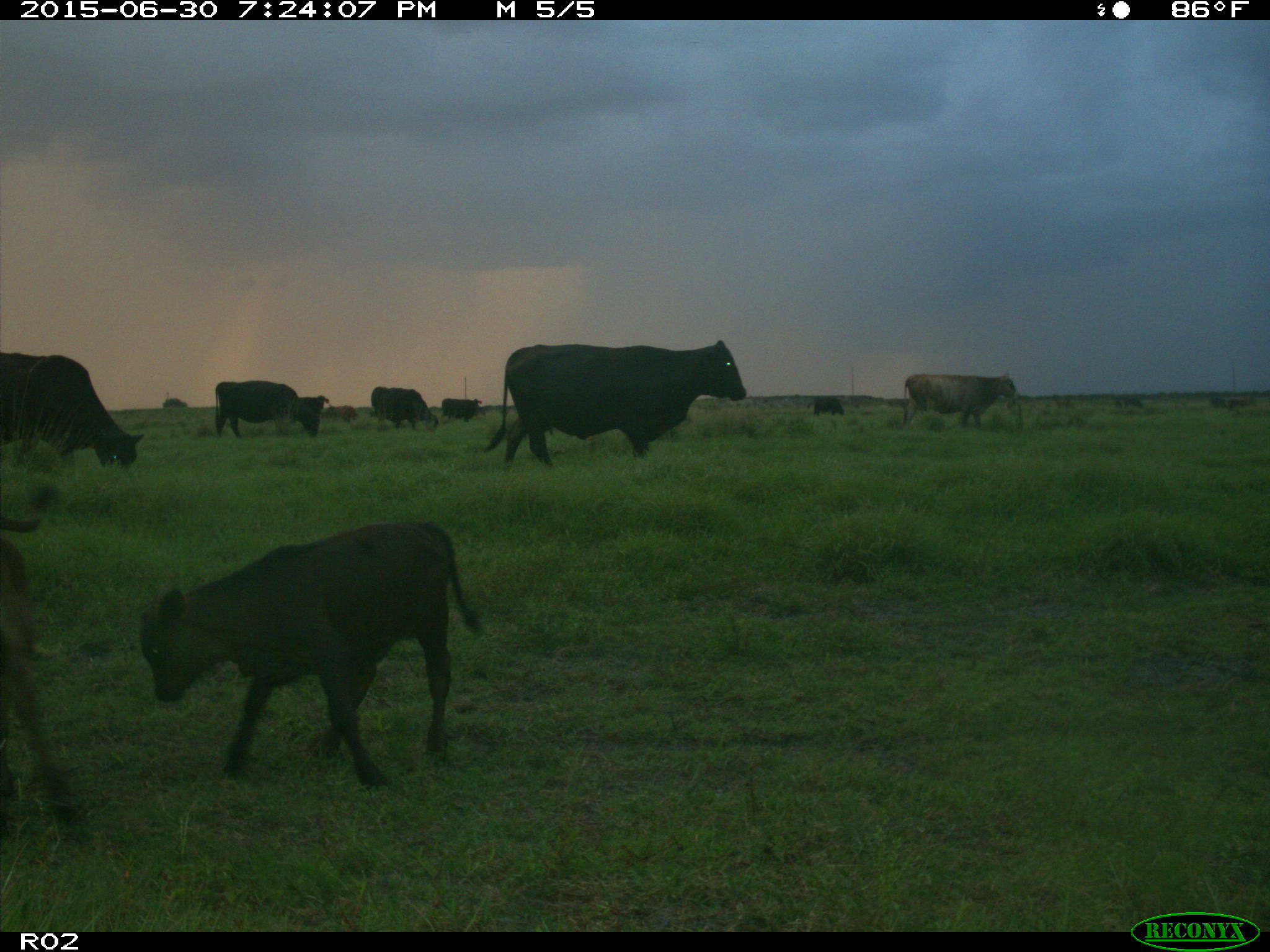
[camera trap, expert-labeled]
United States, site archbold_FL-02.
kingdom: Animalia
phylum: Chordata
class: Mammalia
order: Artiodactyla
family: Bovidae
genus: Bos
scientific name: Bos taurus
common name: domestic cow